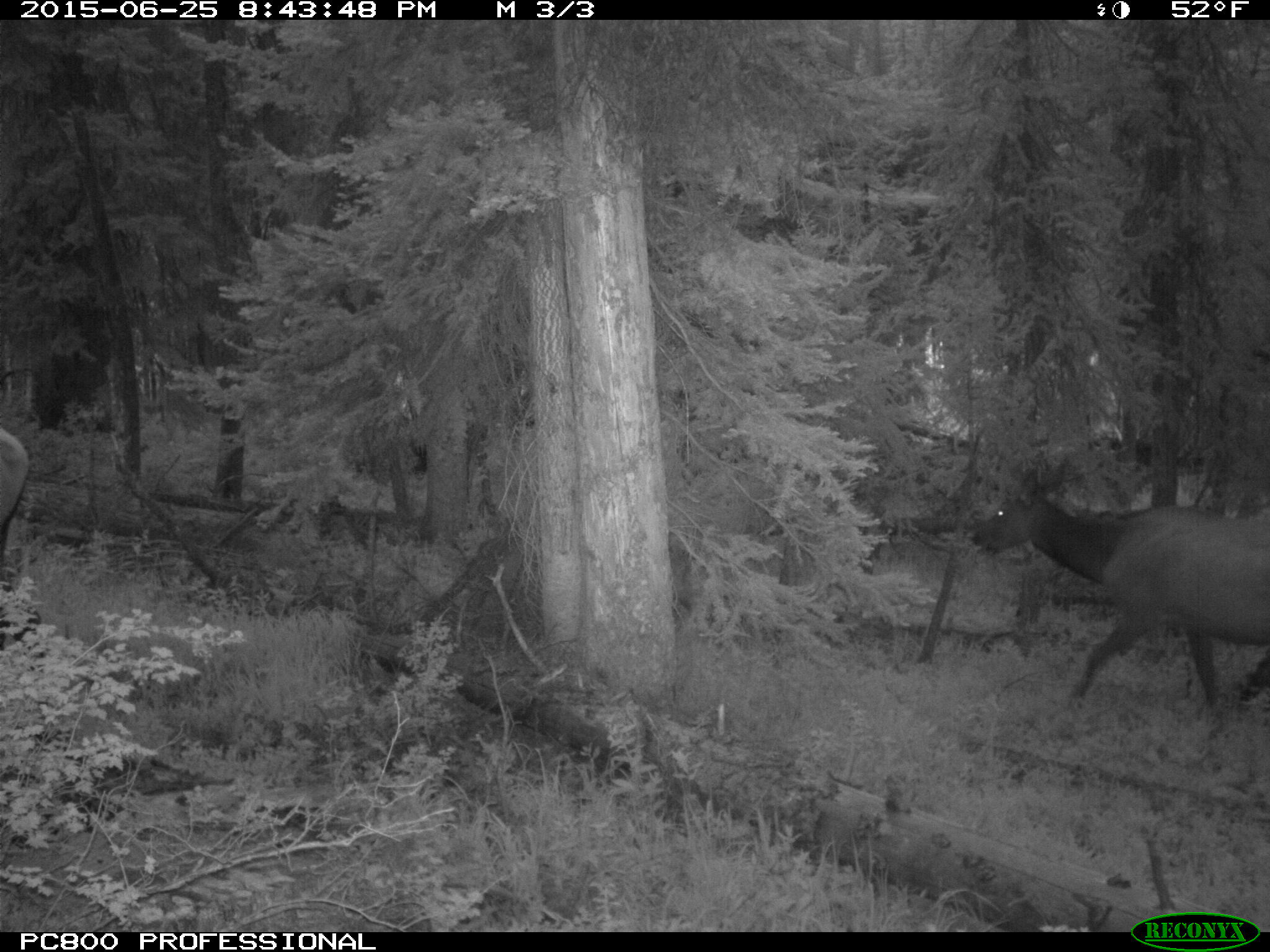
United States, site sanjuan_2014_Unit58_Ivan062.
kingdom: Animalia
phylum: Chordata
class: Mammalia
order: Artiodactyla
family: Cervidae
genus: Cervus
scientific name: Cervus elaphus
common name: red deer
Cervus elaphus (red deer).